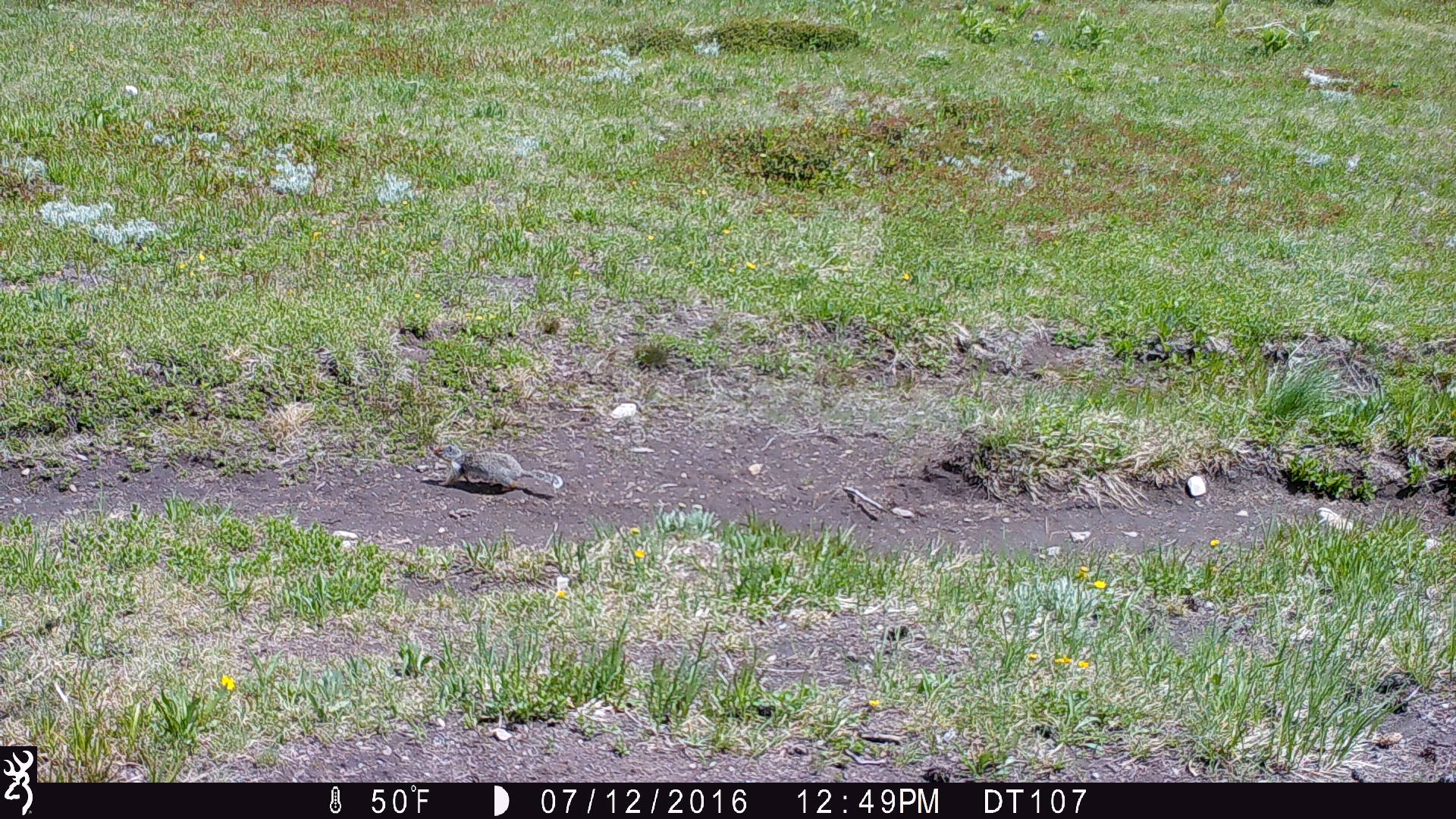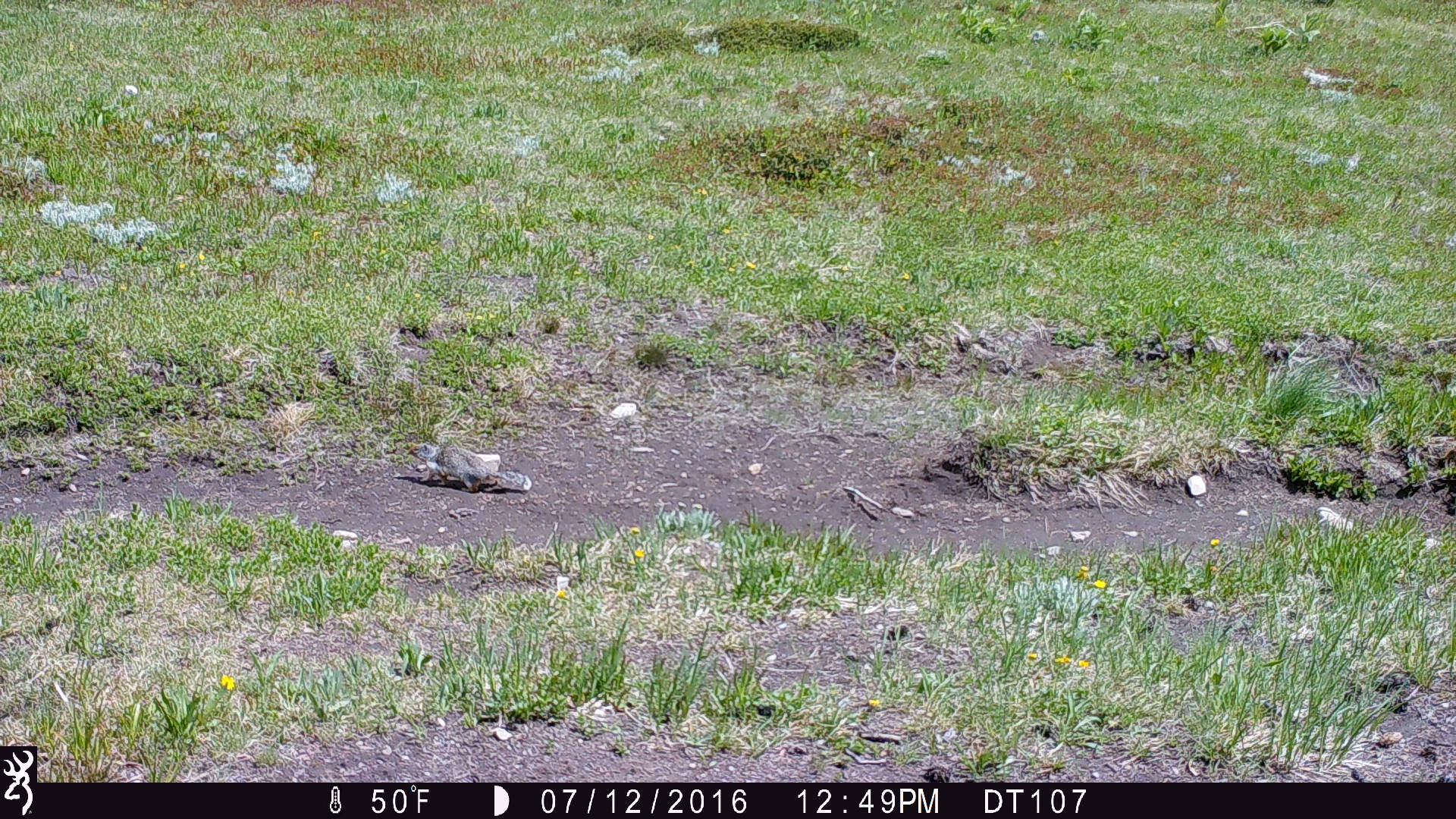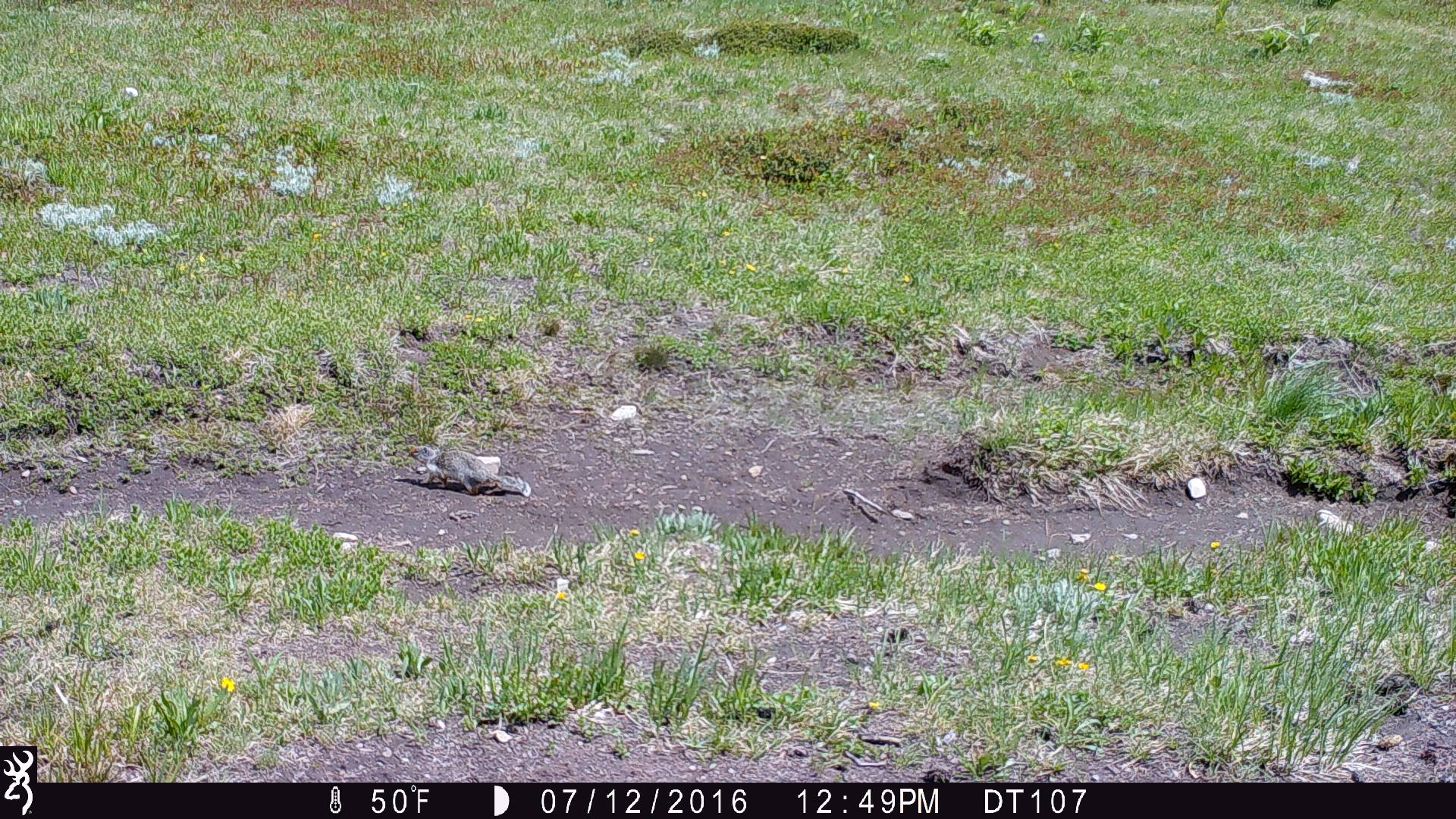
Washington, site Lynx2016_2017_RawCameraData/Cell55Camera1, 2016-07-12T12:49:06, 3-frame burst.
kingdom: Animalia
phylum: Chordata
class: Mammalia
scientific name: Mammalia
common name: small mammal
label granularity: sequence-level